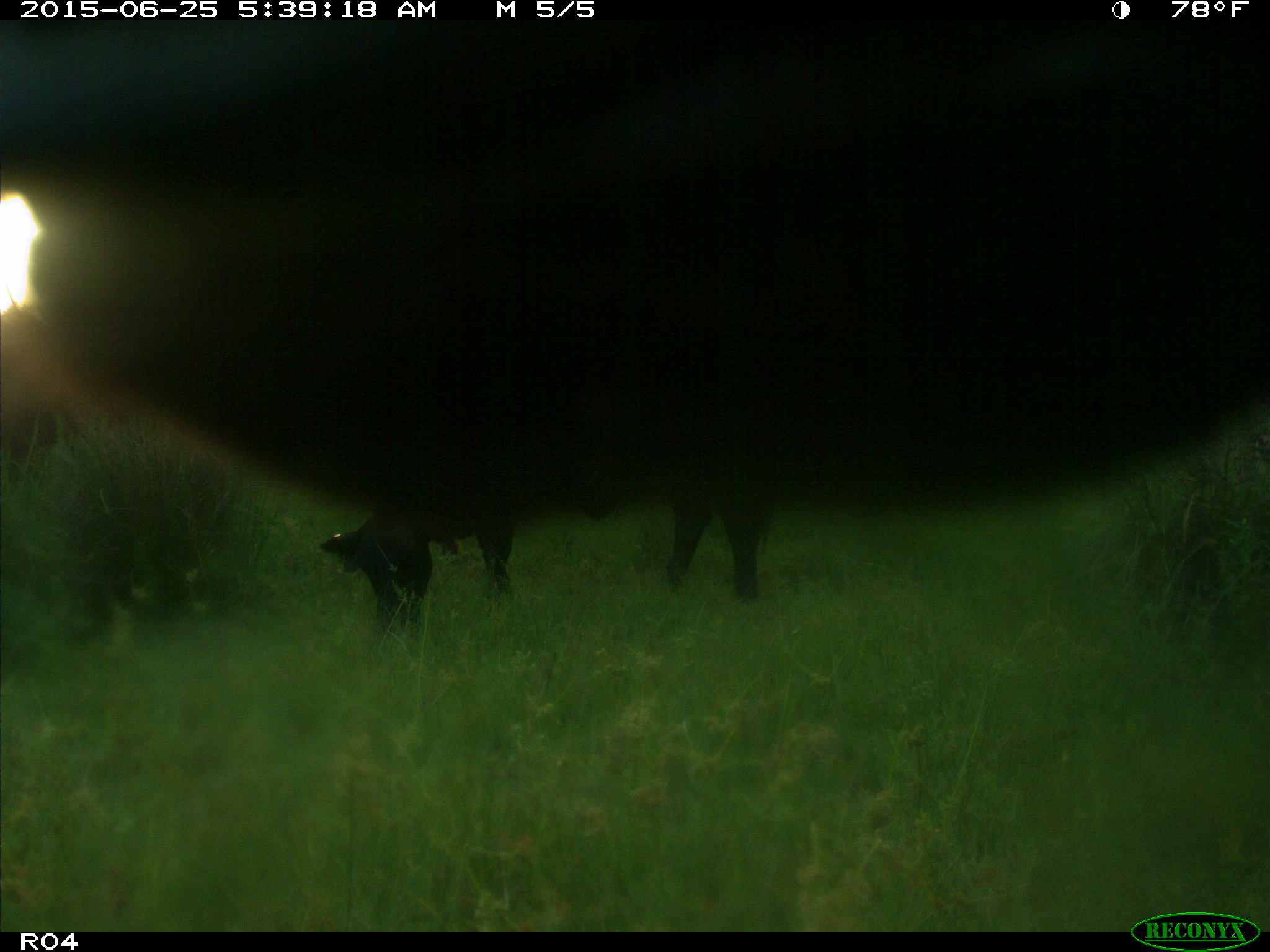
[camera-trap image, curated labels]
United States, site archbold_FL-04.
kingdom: Animalia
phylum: Chordata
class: Mammalia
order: Artiodactyla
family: Bovidae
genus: Bos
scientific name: Bos taurus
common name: domestic cow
Bos taurus (domestic cow).